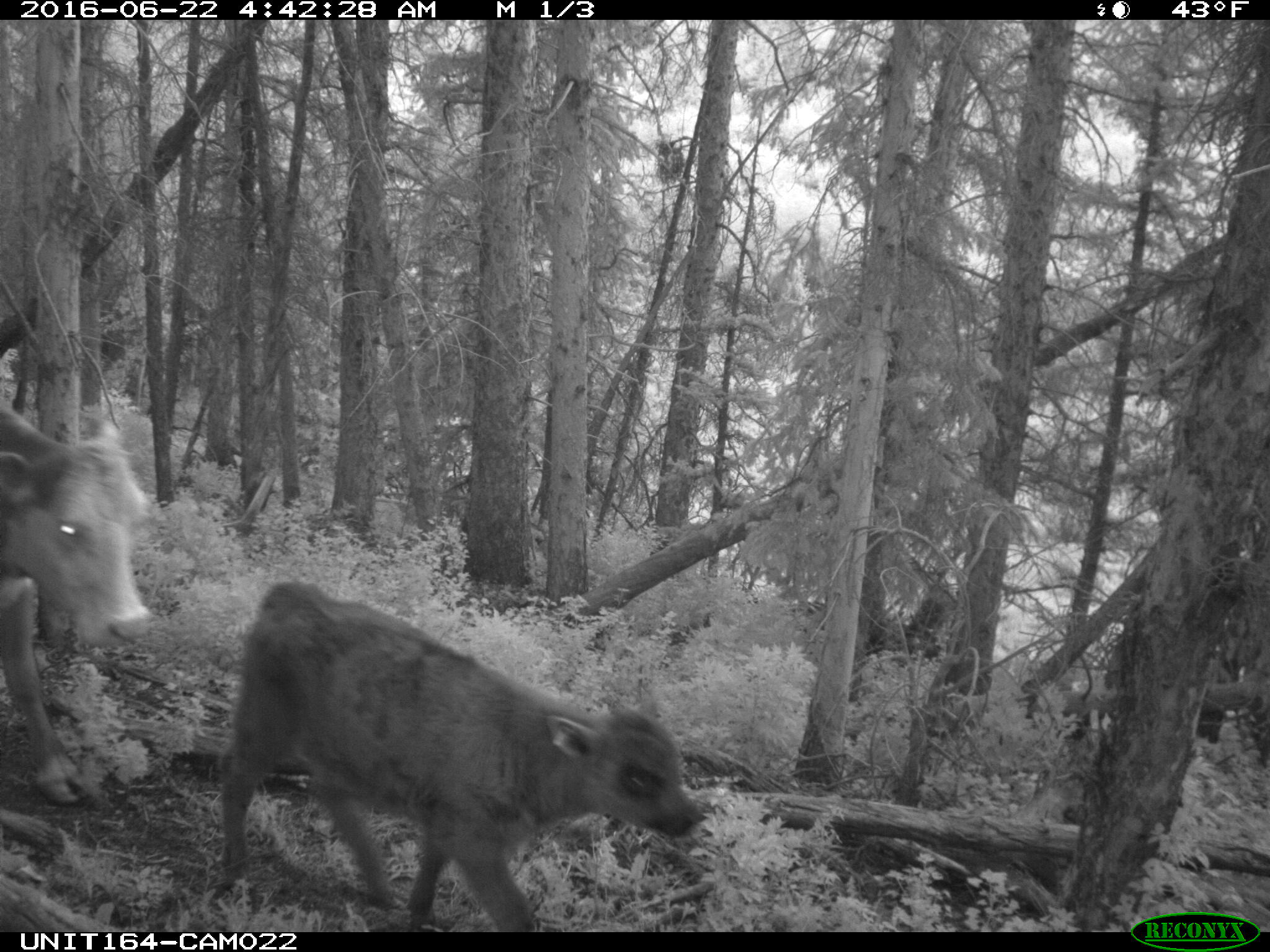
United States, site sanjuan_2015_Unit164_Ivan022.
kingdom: Animalia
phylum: Chordata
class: Mammalia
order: Artiodactyla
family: Bovidae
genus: Bos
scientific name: Bos taurus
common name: domestic cow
Bos taurus (domestic cow).